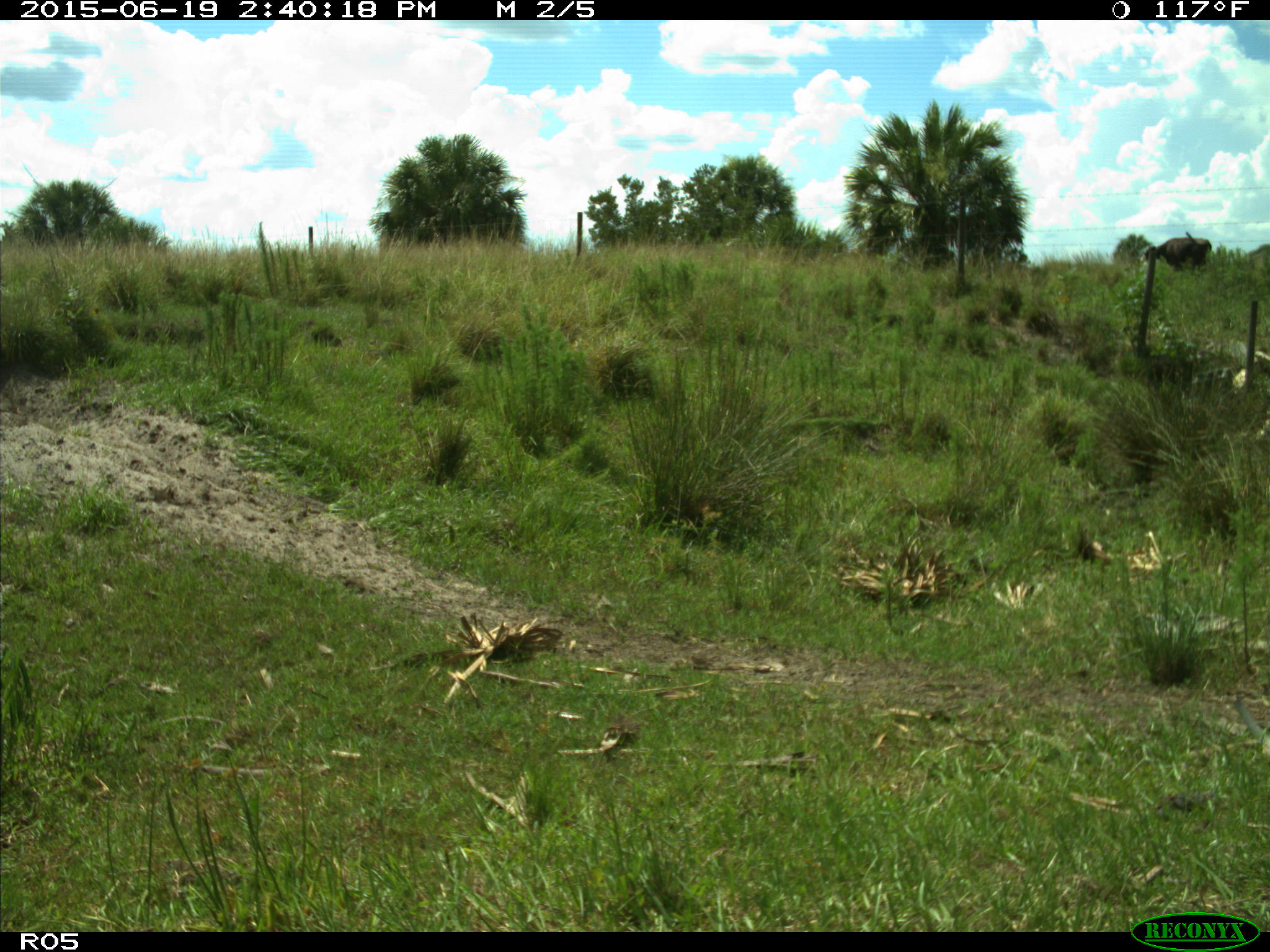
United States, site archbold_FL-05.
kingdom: Animalia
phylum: Chordata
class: Mammalia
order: Artiodactyla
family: Bovidae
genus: Bos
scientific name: Bos taurus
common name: domestic cow